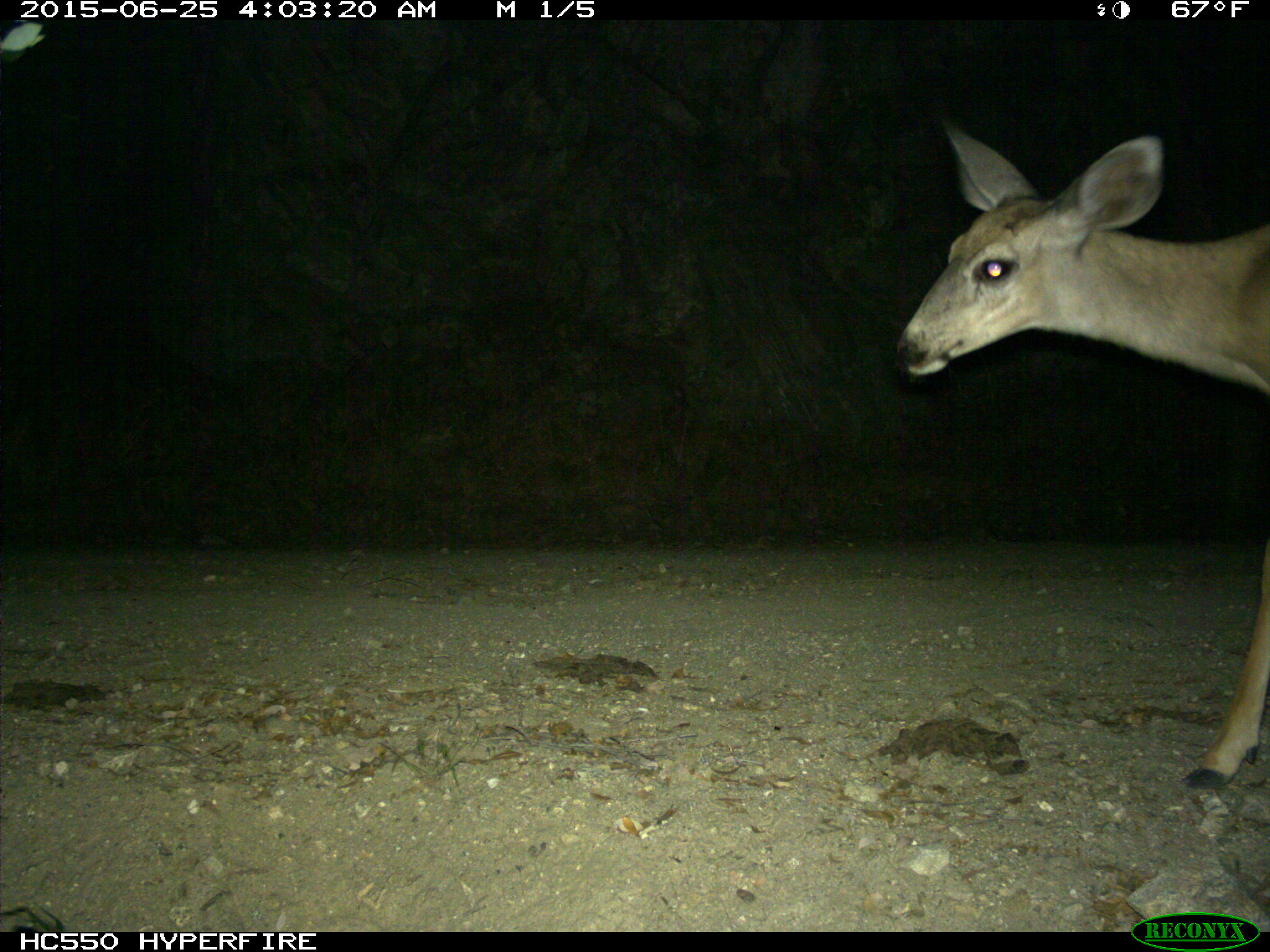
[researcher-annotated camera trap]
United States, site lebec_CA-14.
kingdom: Animalia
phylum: Chordata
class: Mammalia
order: Artiodactyla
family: Cervidae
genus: Odocoileus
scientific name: Odocoileus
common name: deer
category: unidentified deer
Unidentified deer (deer) (Odocoileus).